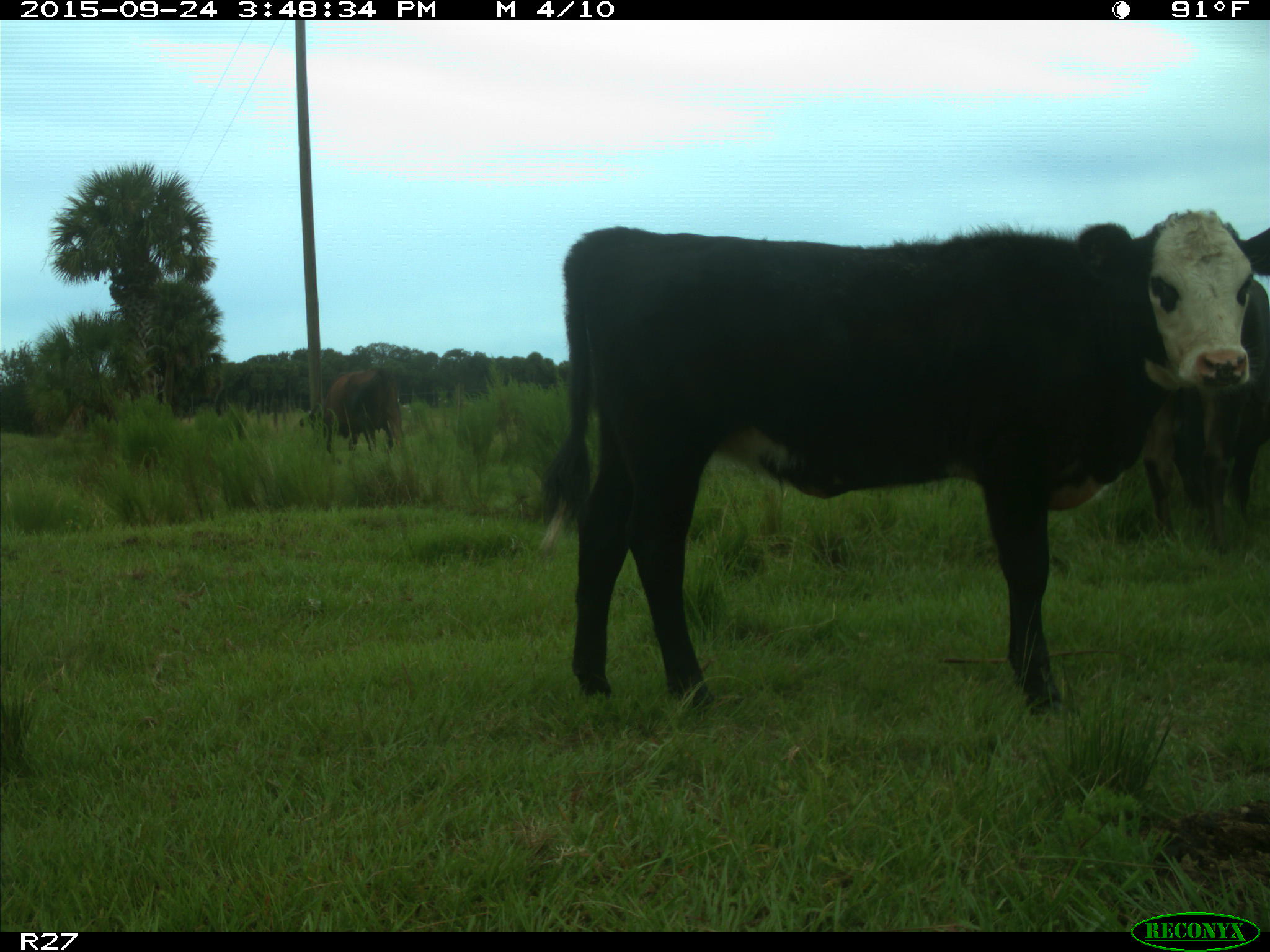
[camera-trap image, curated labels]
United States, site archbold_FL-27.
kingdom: Animalia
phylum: Chordata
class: Mammalia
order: Artiodactyla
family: Bovidae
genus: Bos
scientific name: Bos taurus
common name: domestic cow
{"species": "Bos taurus (domestic cow)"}